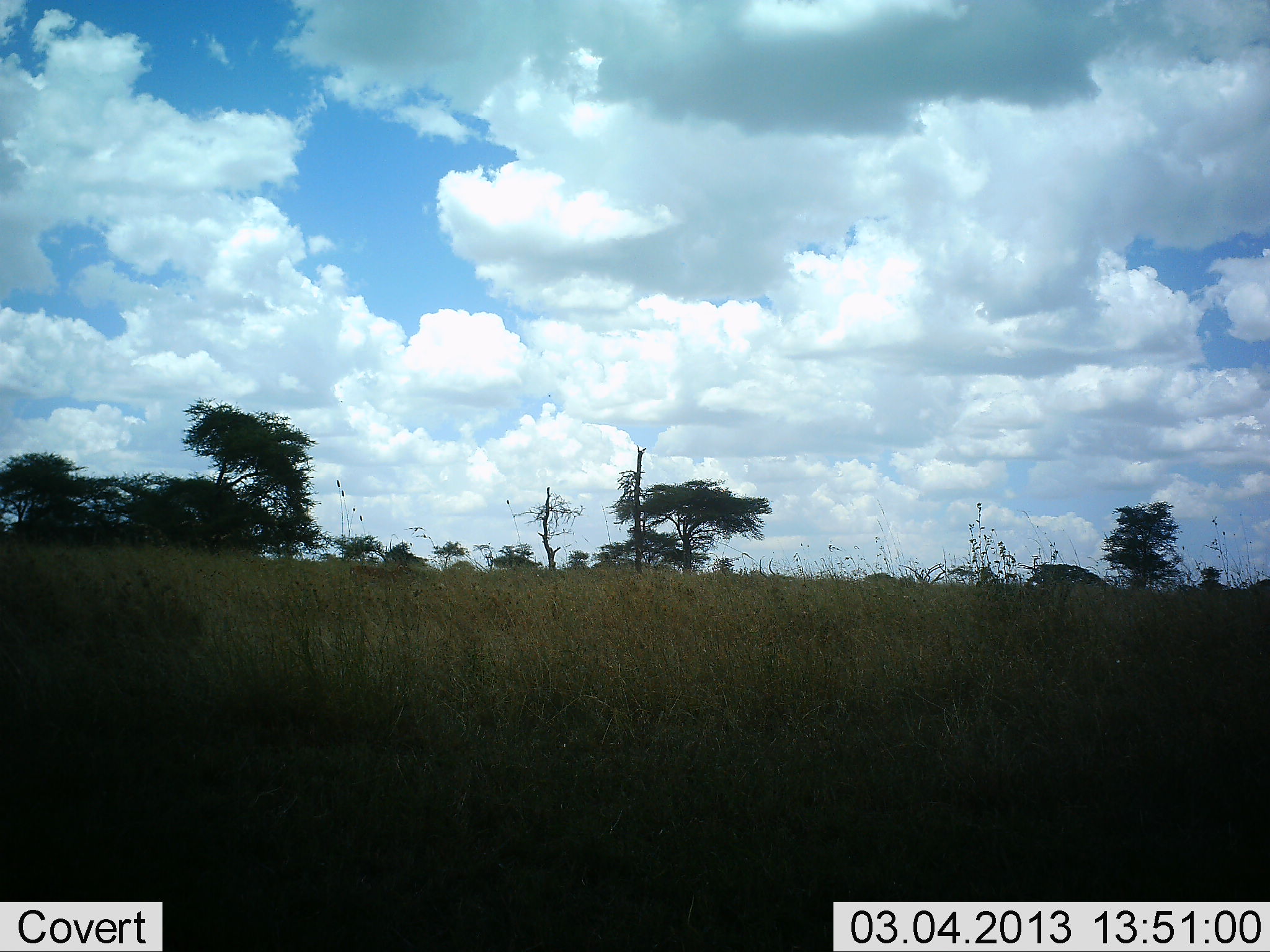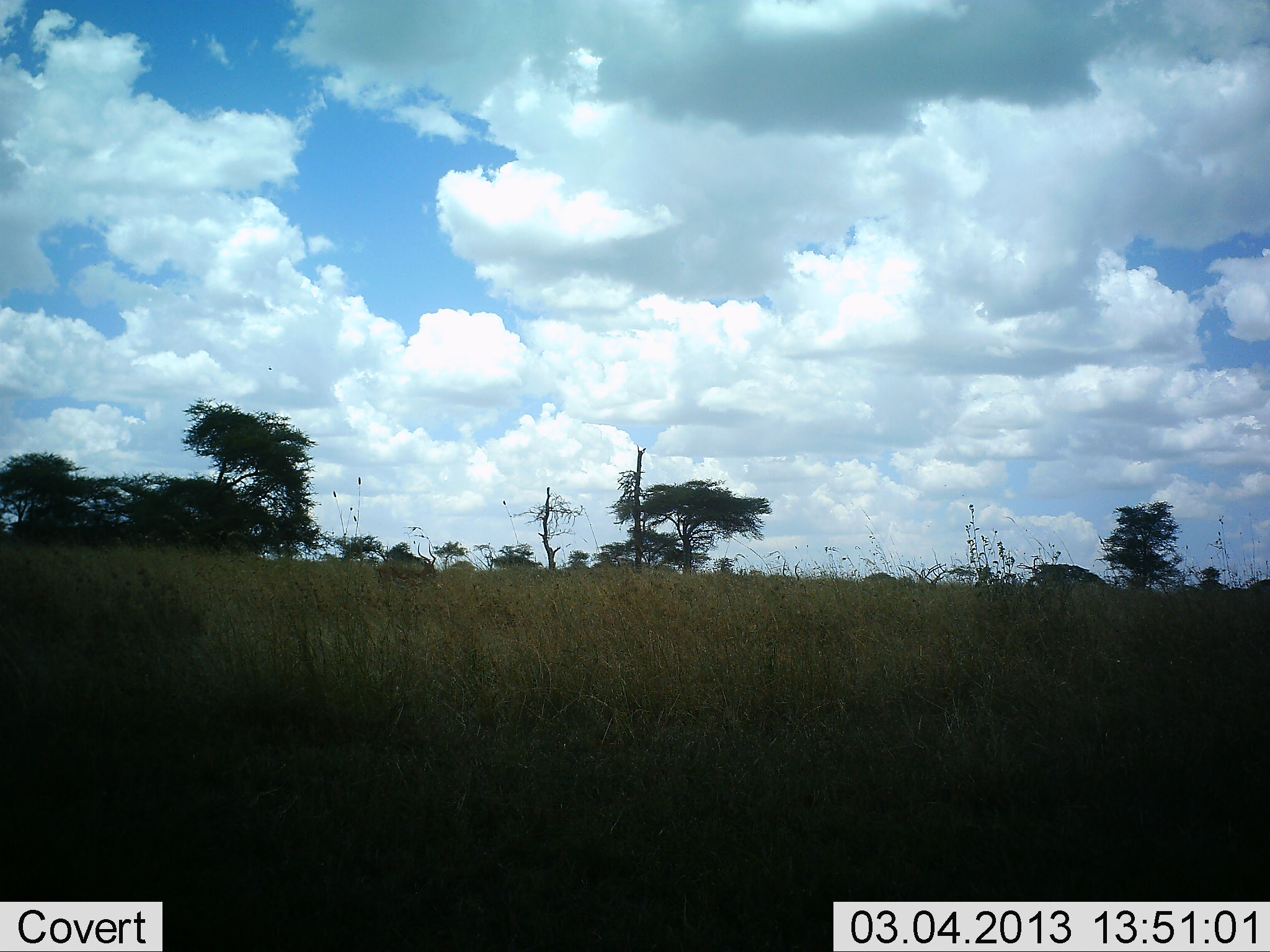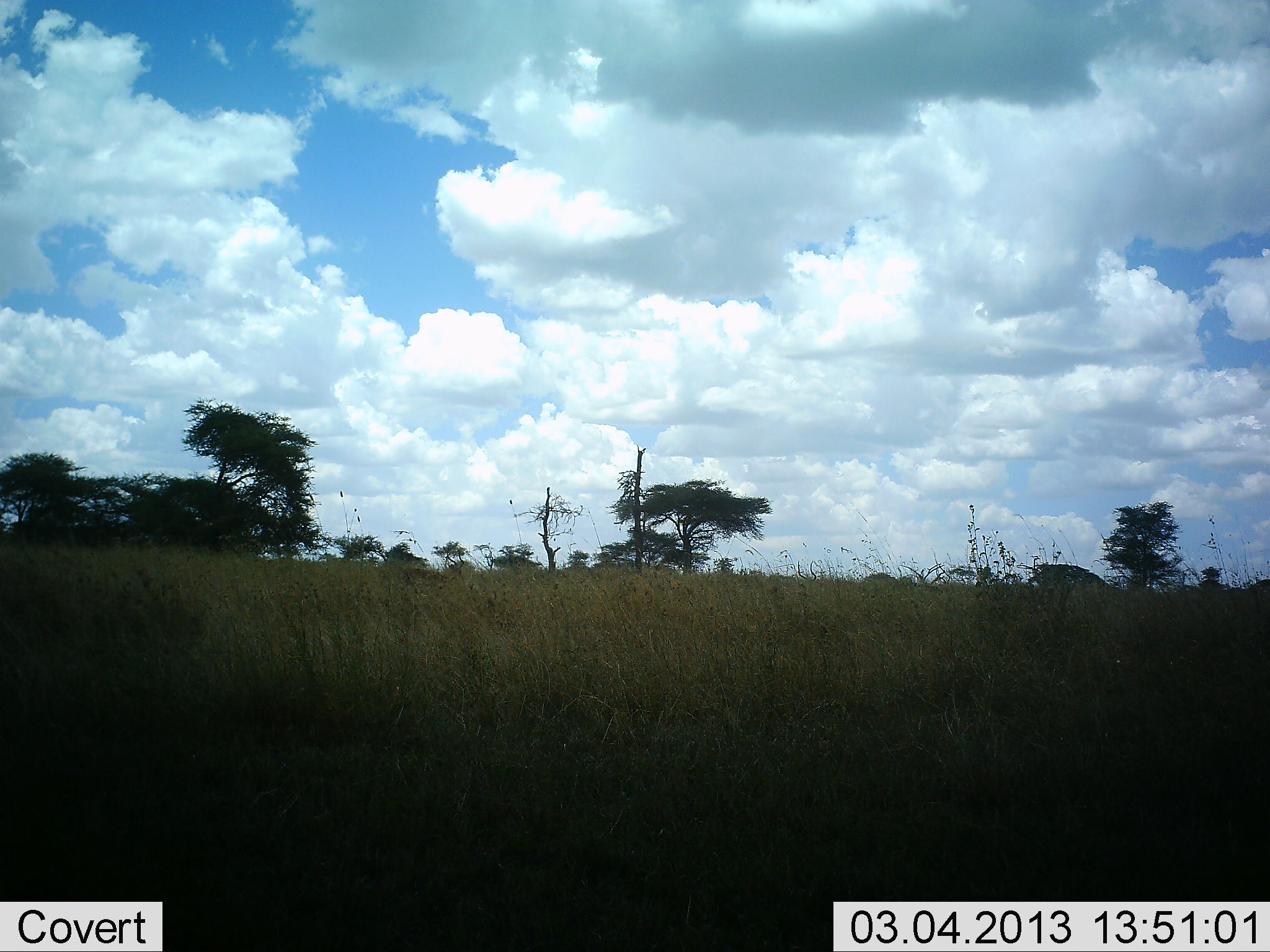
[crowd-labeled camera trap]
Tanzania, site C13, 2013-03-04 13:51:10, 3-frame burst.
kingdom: Animalia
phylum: Chordata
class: Mammalia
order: Artiodactyla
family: Bovidae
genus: Aepyceros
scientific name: Aepyceros melampus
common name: impala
Impala (Aepyceros melampus), count 1. Behavior (volunteer vote fractions): standing 0%, resting 0%, moving 100%, interacting 0%. Young present (vote fraction): 0%. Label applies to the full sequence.